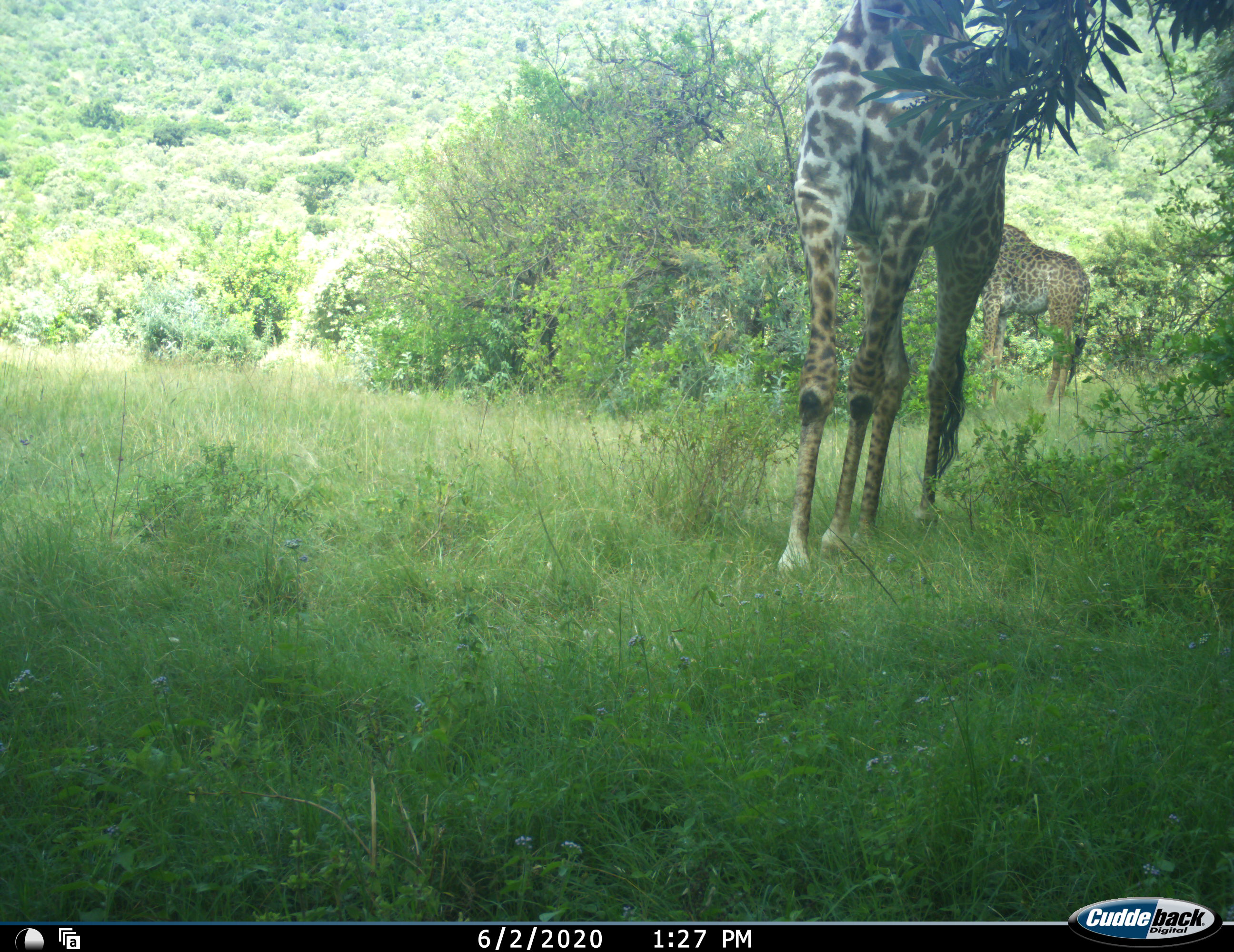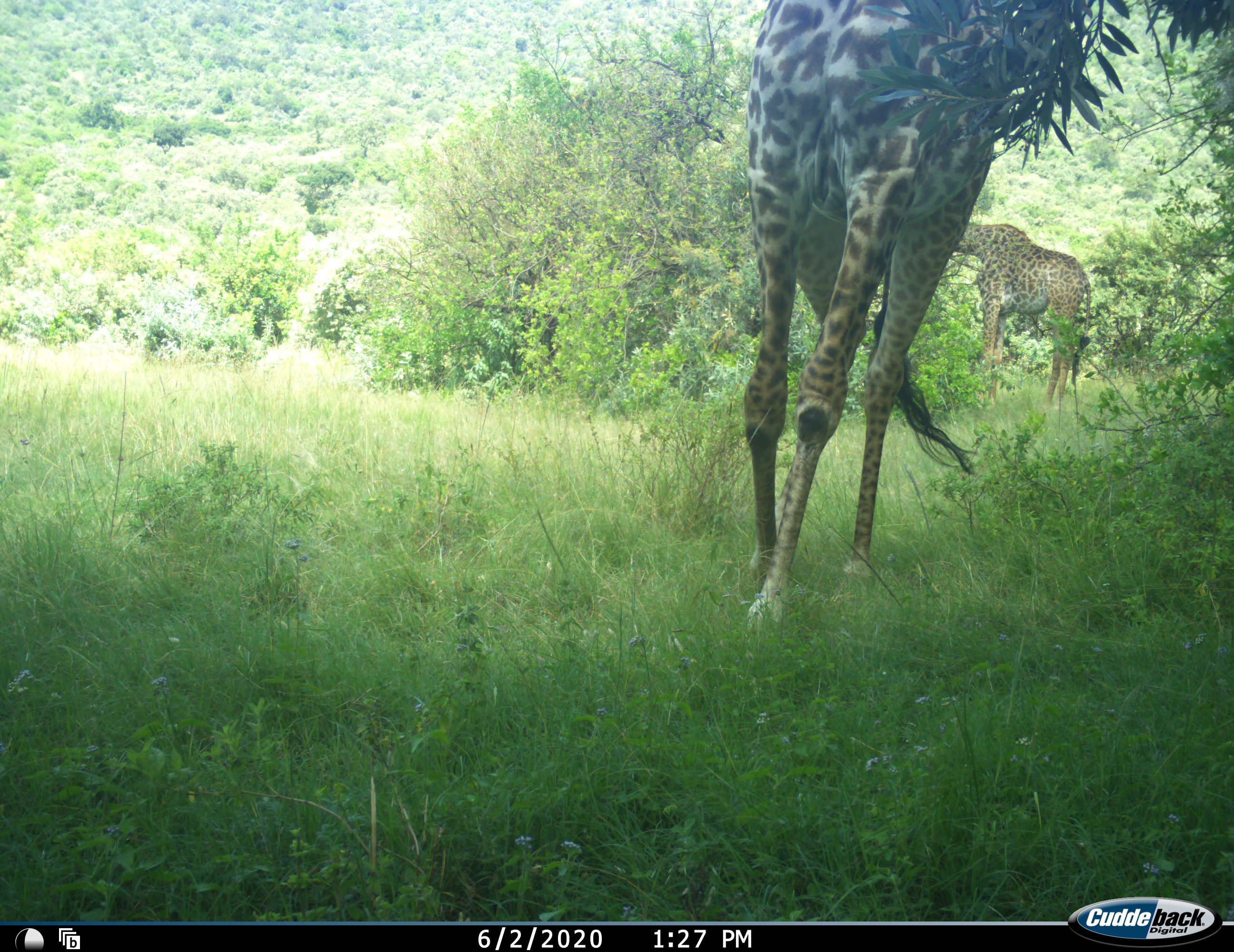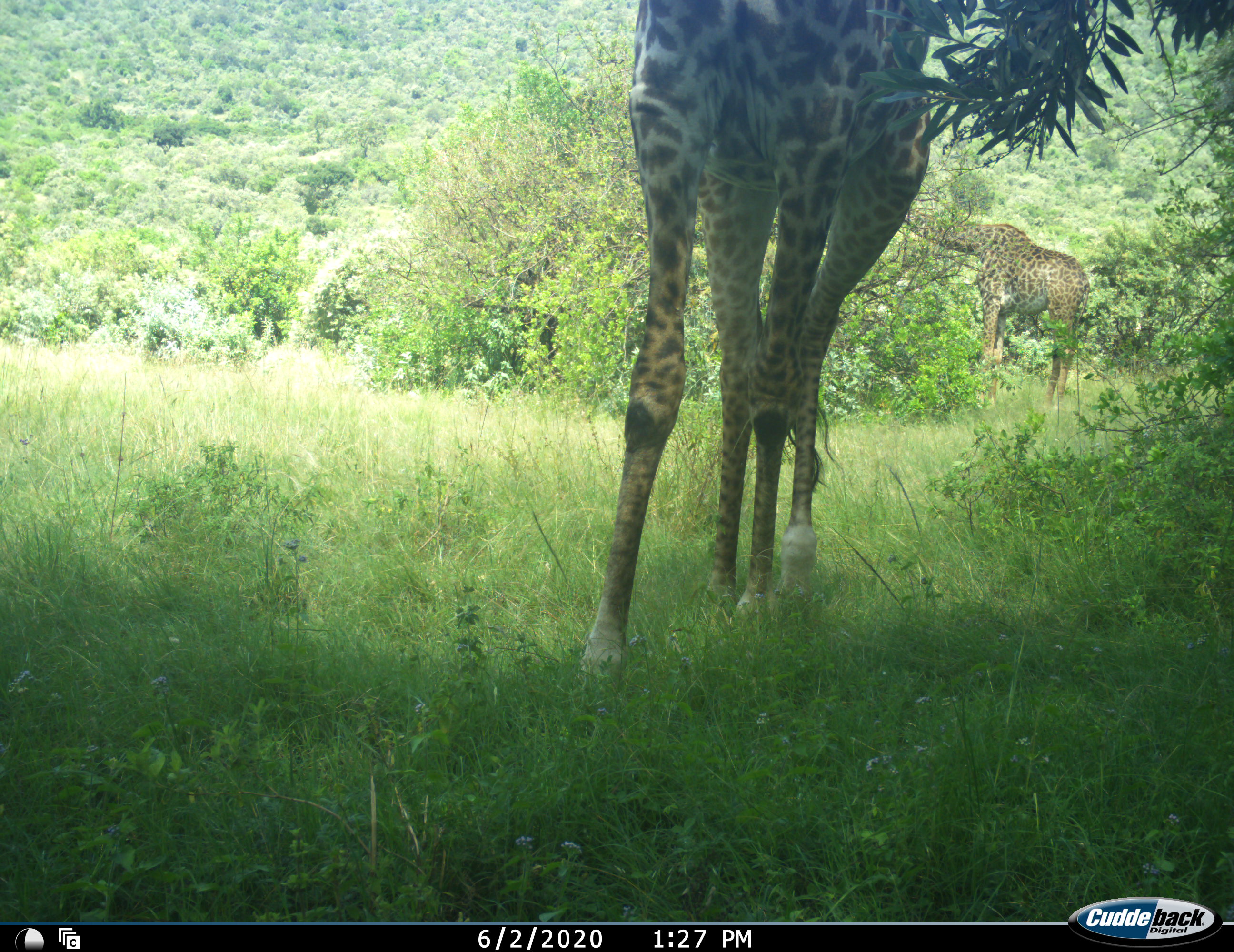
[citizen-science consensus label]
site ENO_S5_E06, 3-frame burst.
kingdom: Animalia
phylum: Chordata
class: Mammalia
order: Artiodactyla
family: Giraffidae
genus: Giraffa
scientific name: Giraffa camelopardalis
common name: giraffe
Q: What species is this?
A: Giraffe (Giraffa camelopardalis).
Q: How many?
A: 2.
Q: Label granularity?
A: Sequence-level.